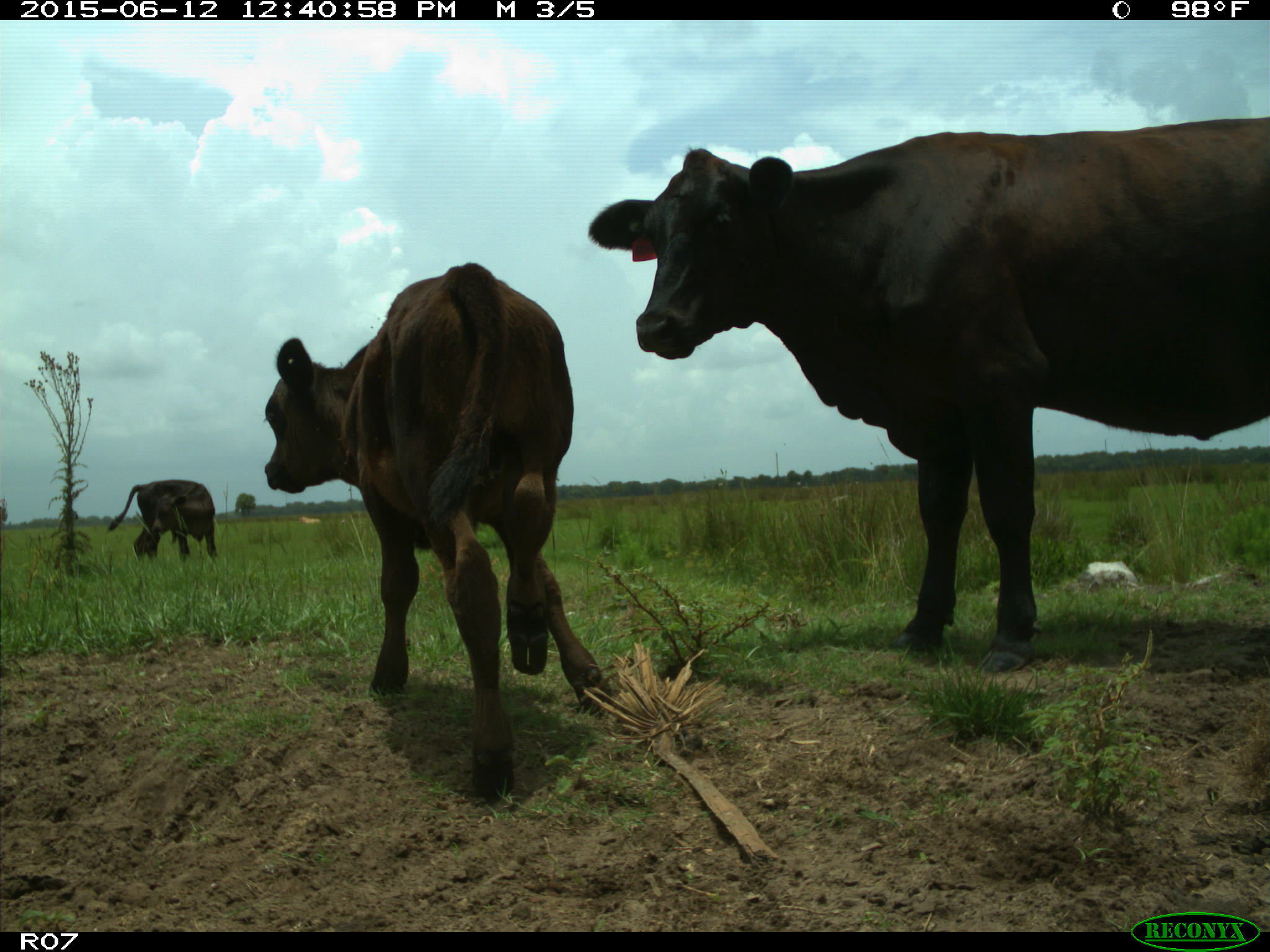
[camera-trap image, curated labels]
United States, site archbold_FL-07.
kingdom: Animalia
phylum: Chordata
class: Mammalia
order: Artiodactyla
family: Bovidae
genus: Bos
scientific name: Bos taurus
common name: domestic cow